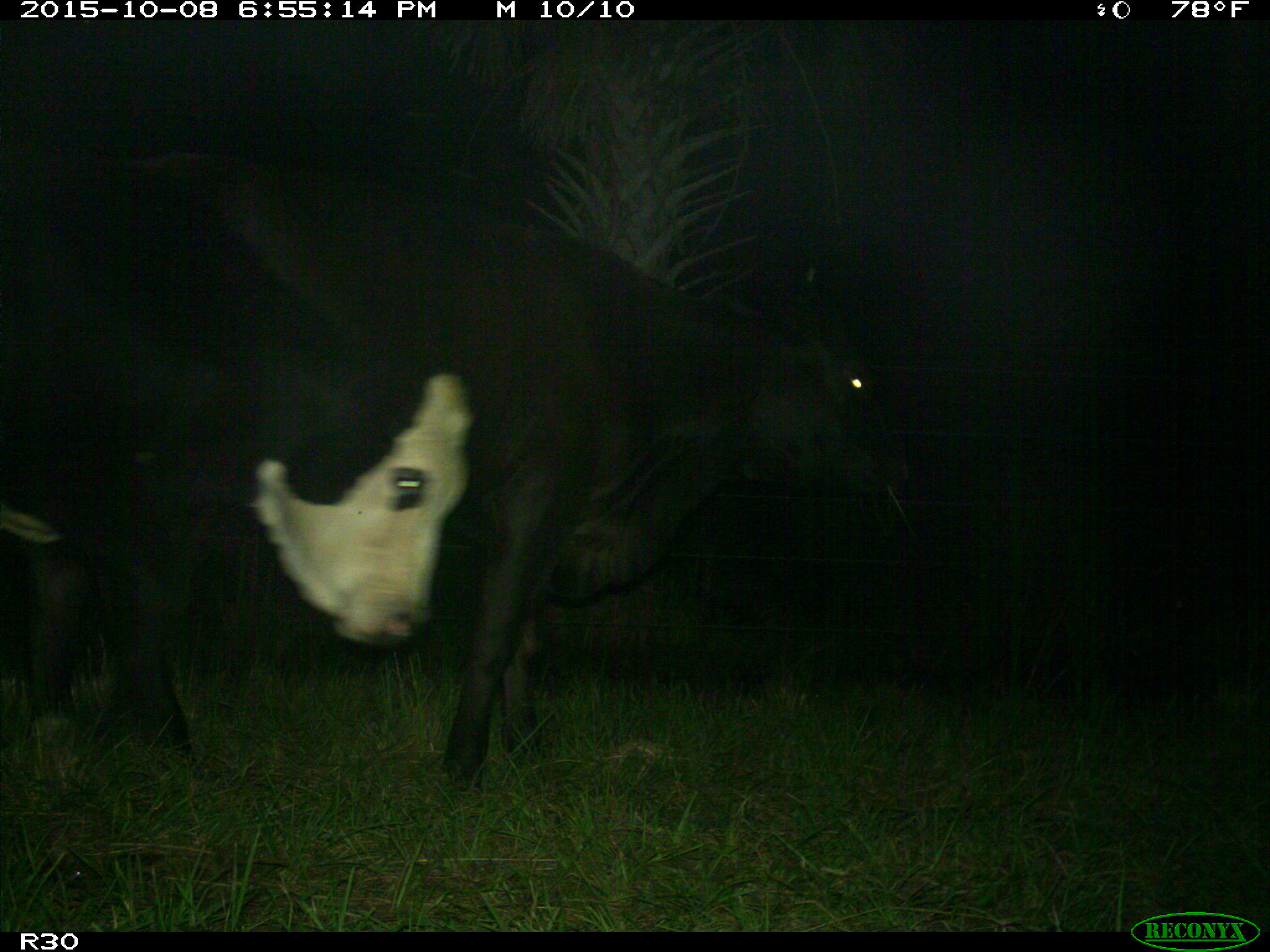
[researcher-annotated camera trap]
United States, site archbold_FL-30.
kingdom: Animalia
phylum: Chordata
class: Mammalia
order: Artiodactyla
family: Bovidae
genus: Bos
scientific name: Bos taurus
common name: domestic cow